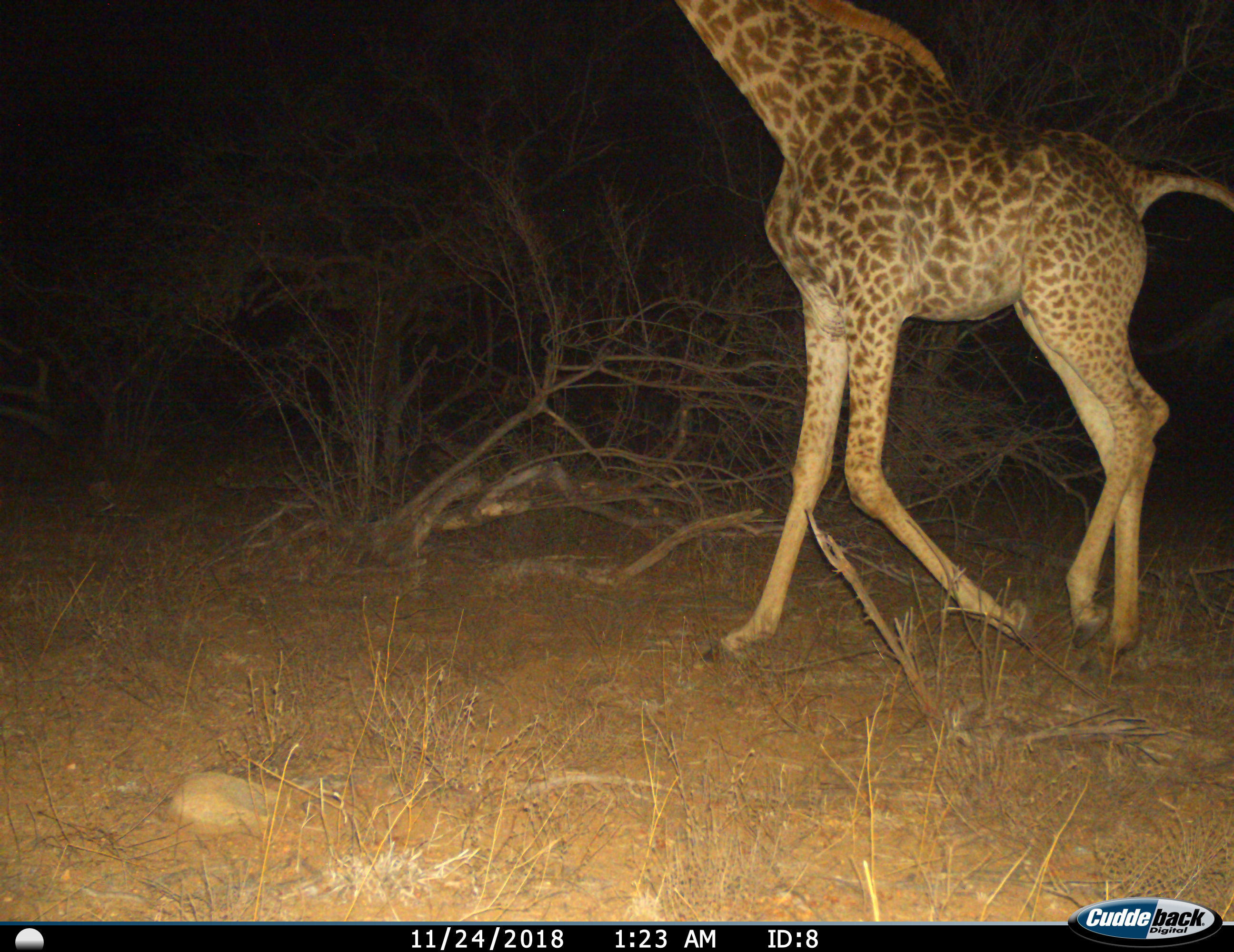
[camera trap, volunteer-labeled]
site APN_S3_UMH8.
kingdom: Animalia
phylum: Chordata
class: Mammalia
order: Artiodactyla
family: Giraffidae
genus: Giraffa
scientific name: Giraffa camelopardalis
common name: giraffe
Giraffe (Giraffa camelopardalis), count 1. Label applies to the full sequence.